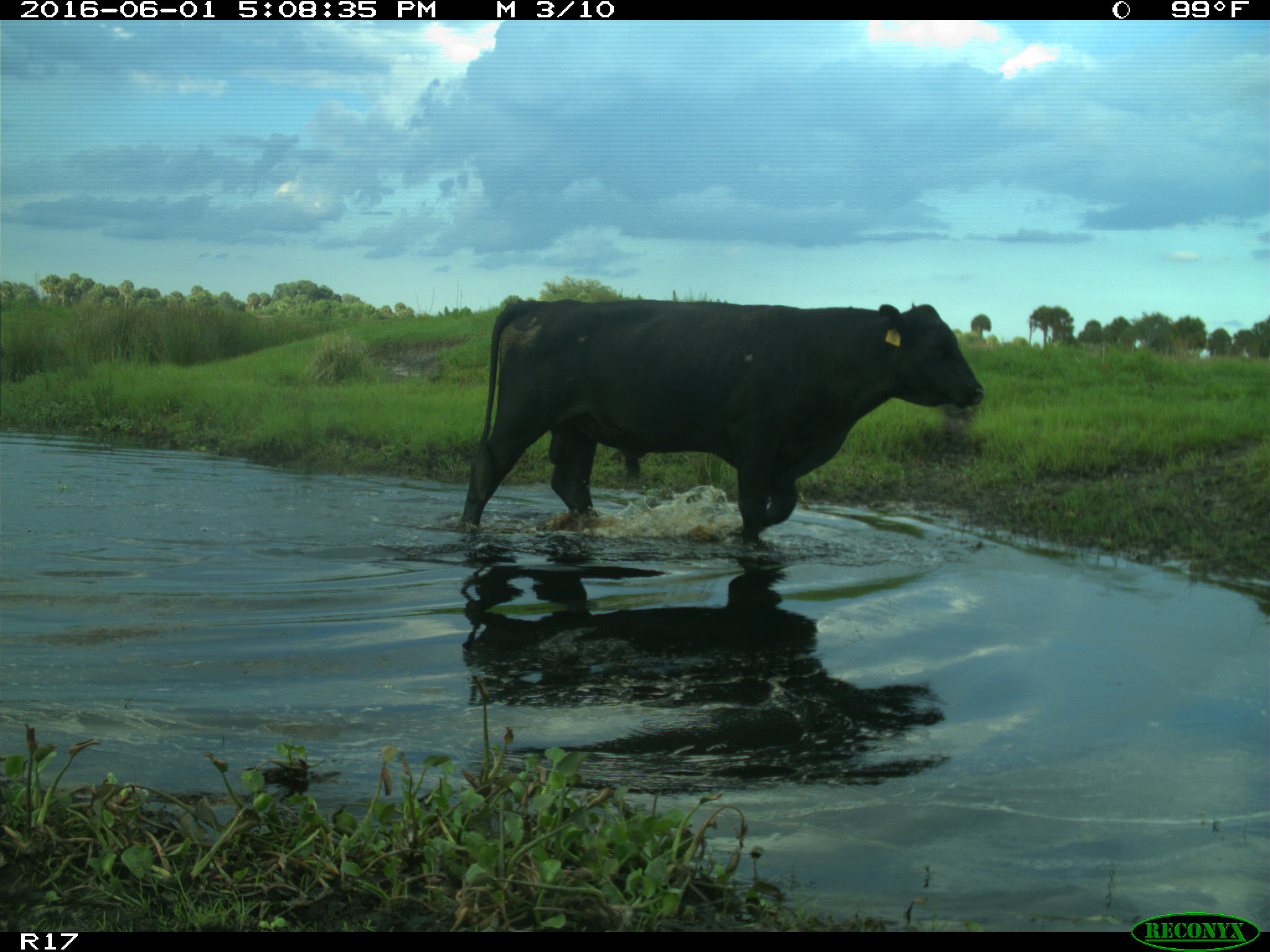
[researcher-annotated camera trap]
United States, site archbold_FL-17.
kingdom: Animalia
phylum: Chordata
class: Mammalia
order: Artiodactyla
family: Bovidae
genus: Bos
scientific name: Bos taurus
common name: domestic cow